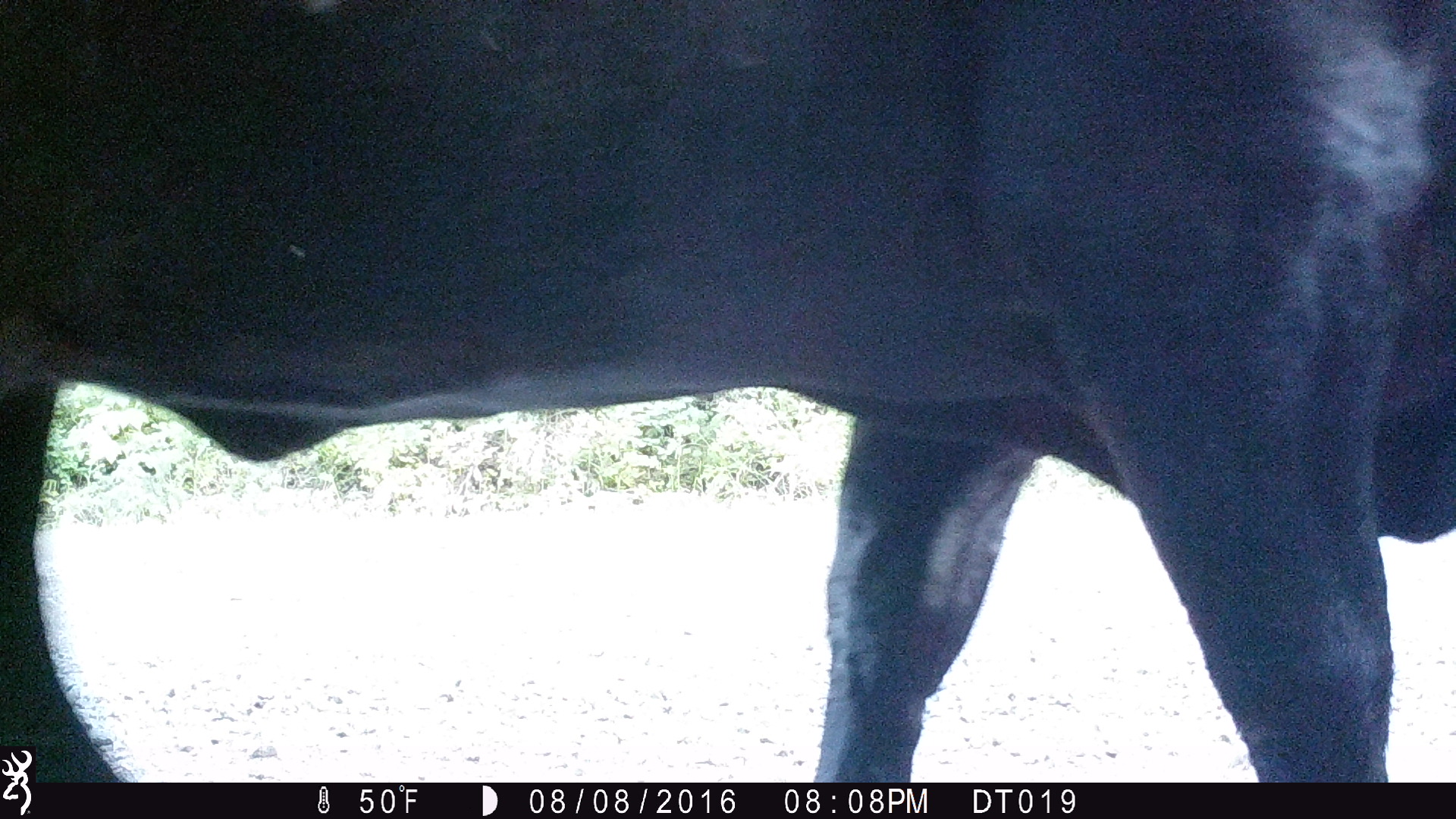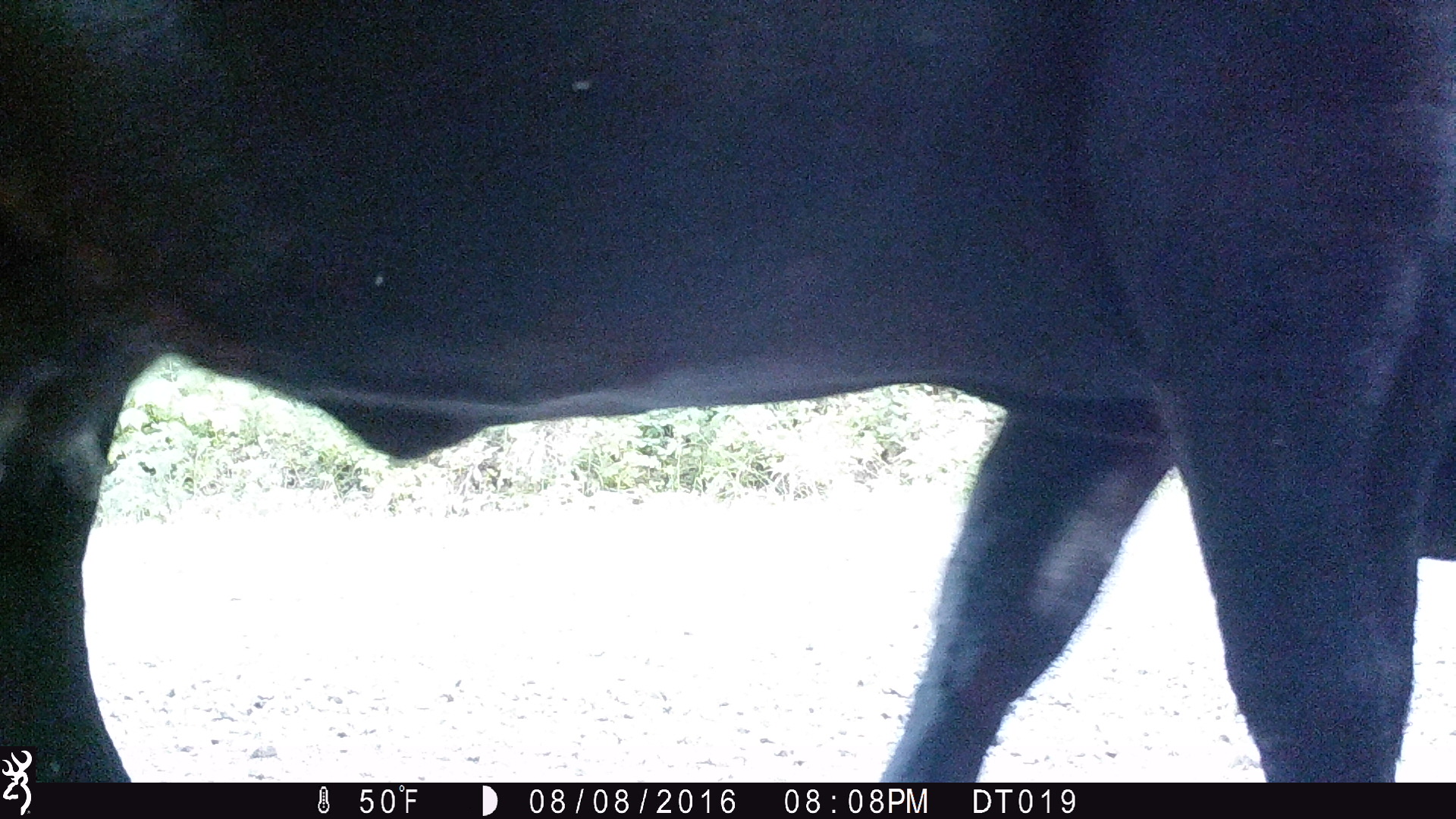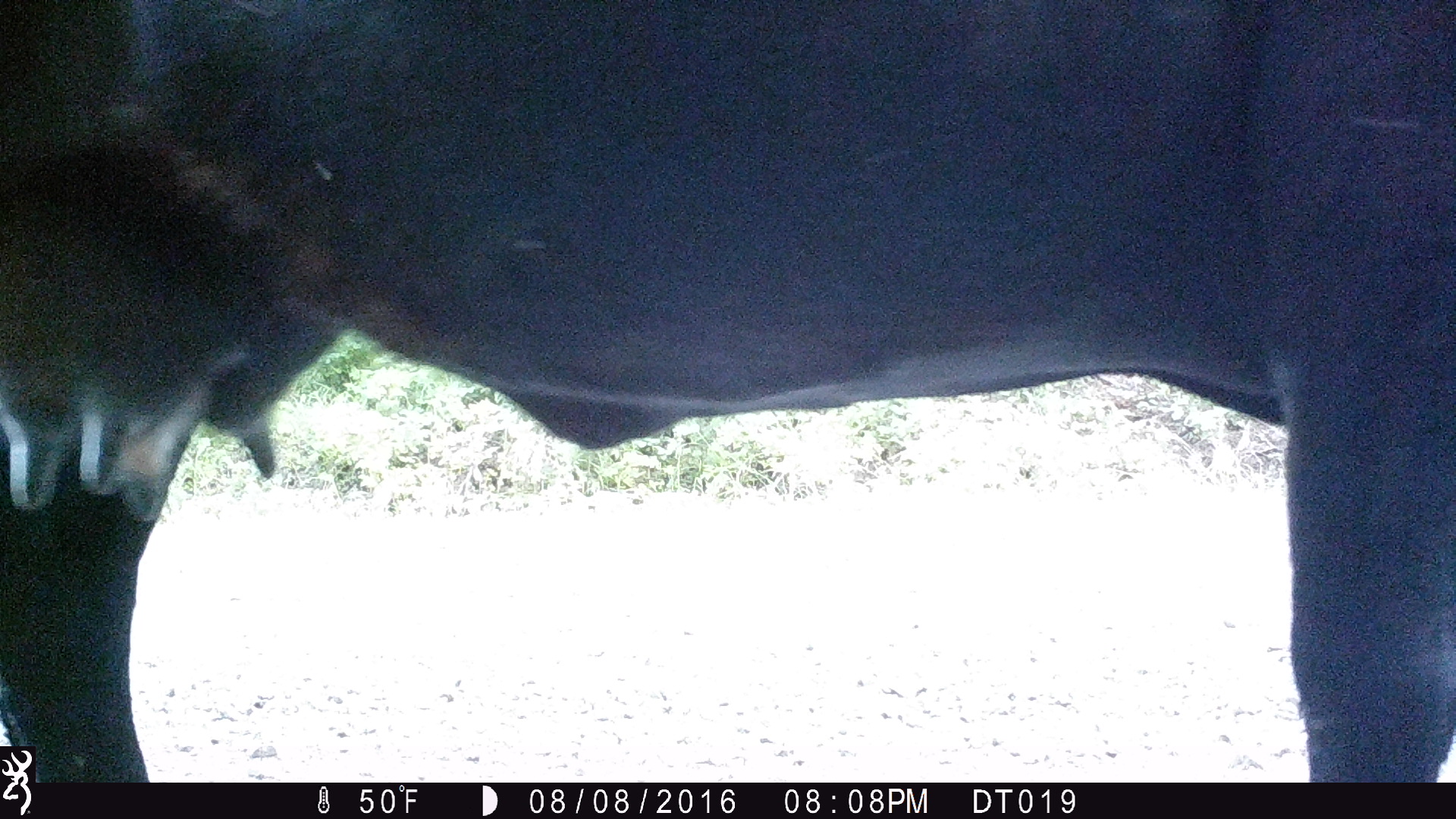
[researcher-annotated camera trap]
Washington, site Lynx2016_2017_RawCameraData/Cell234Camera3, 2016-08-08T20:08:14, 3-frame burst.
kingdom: Animalia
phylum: Chordata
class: Mammalia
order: Artiodactyla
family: Bovidae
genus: Bos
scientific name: Bos taurus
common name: domestic cattle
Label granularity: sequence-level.